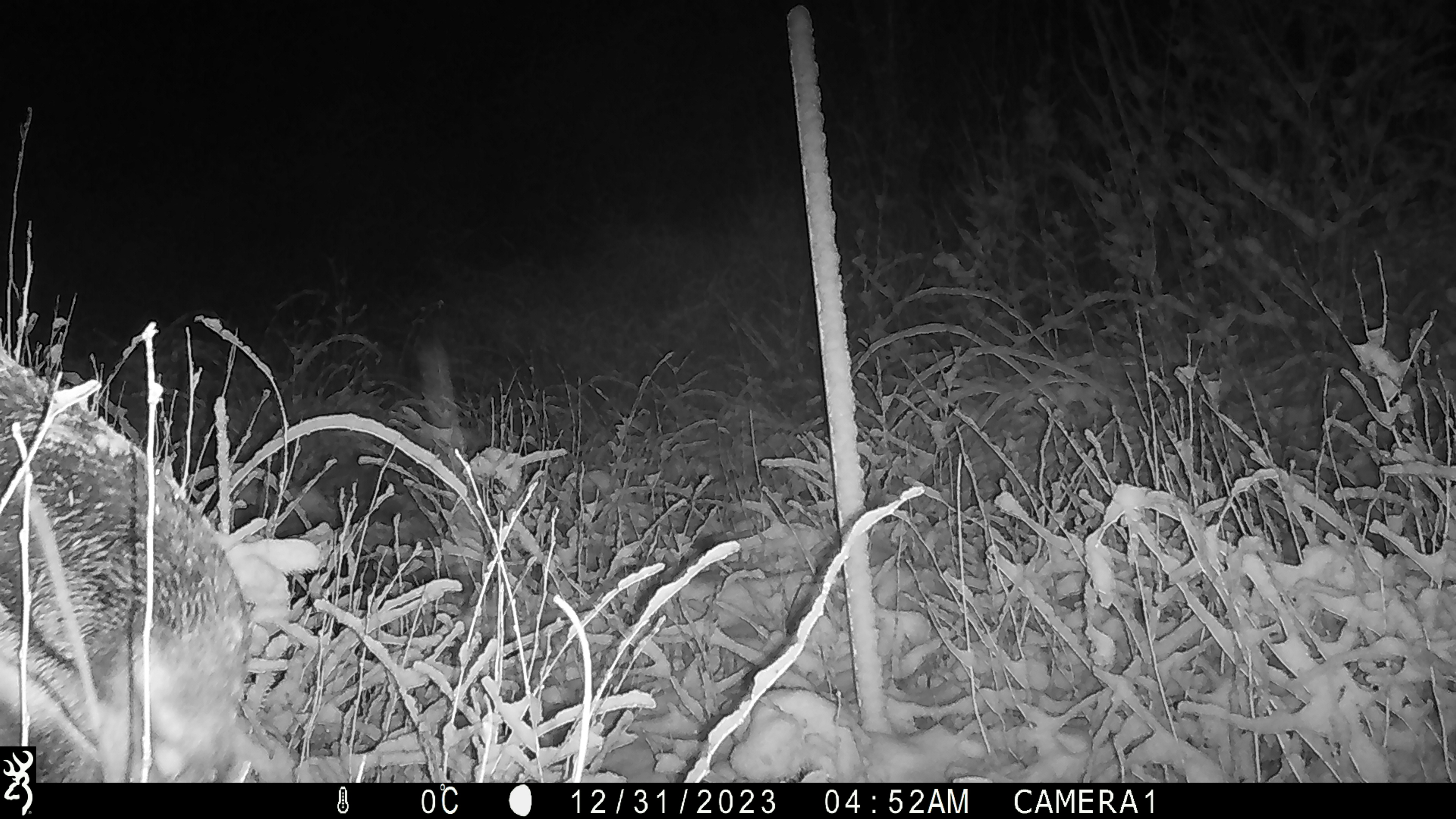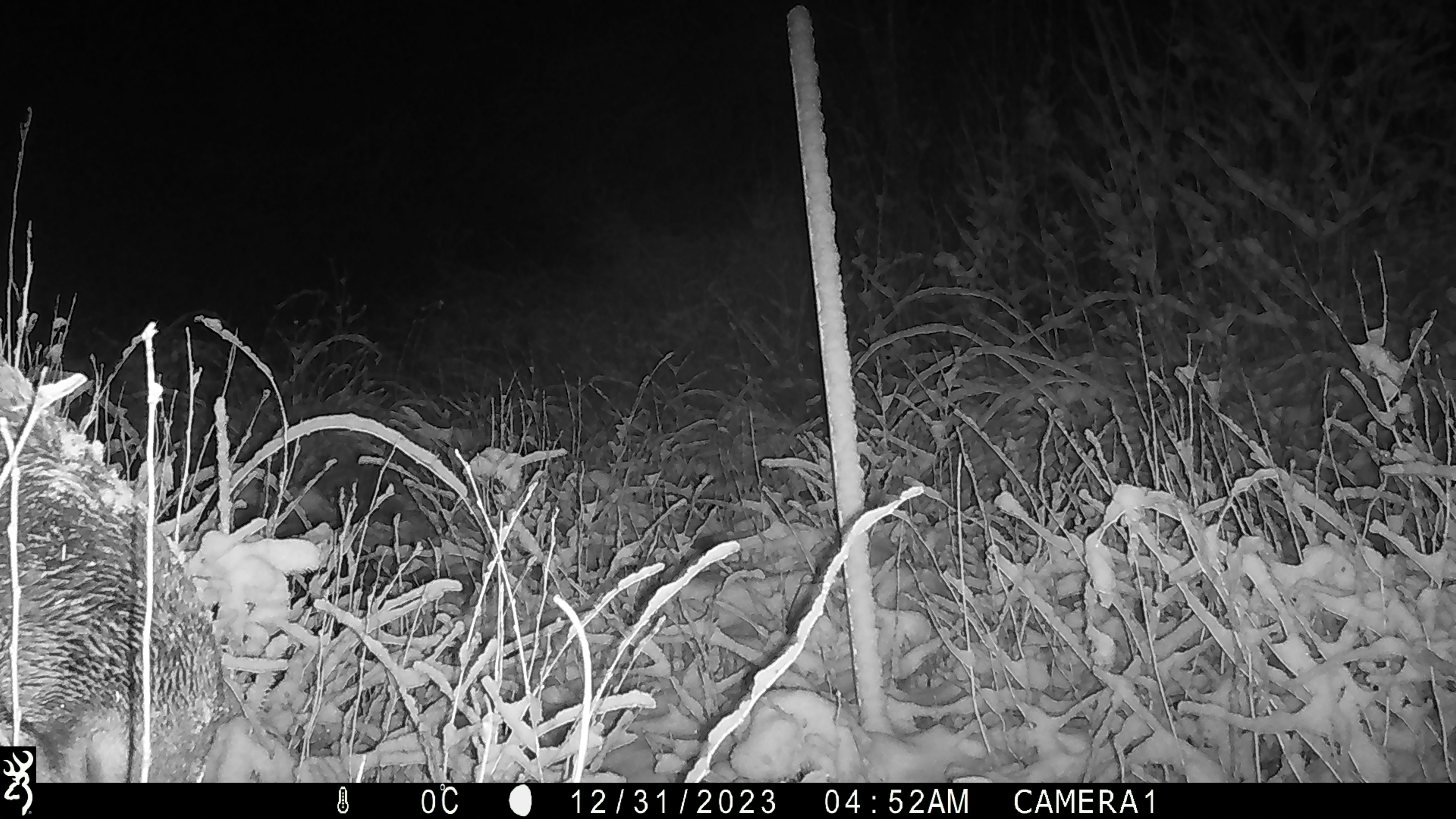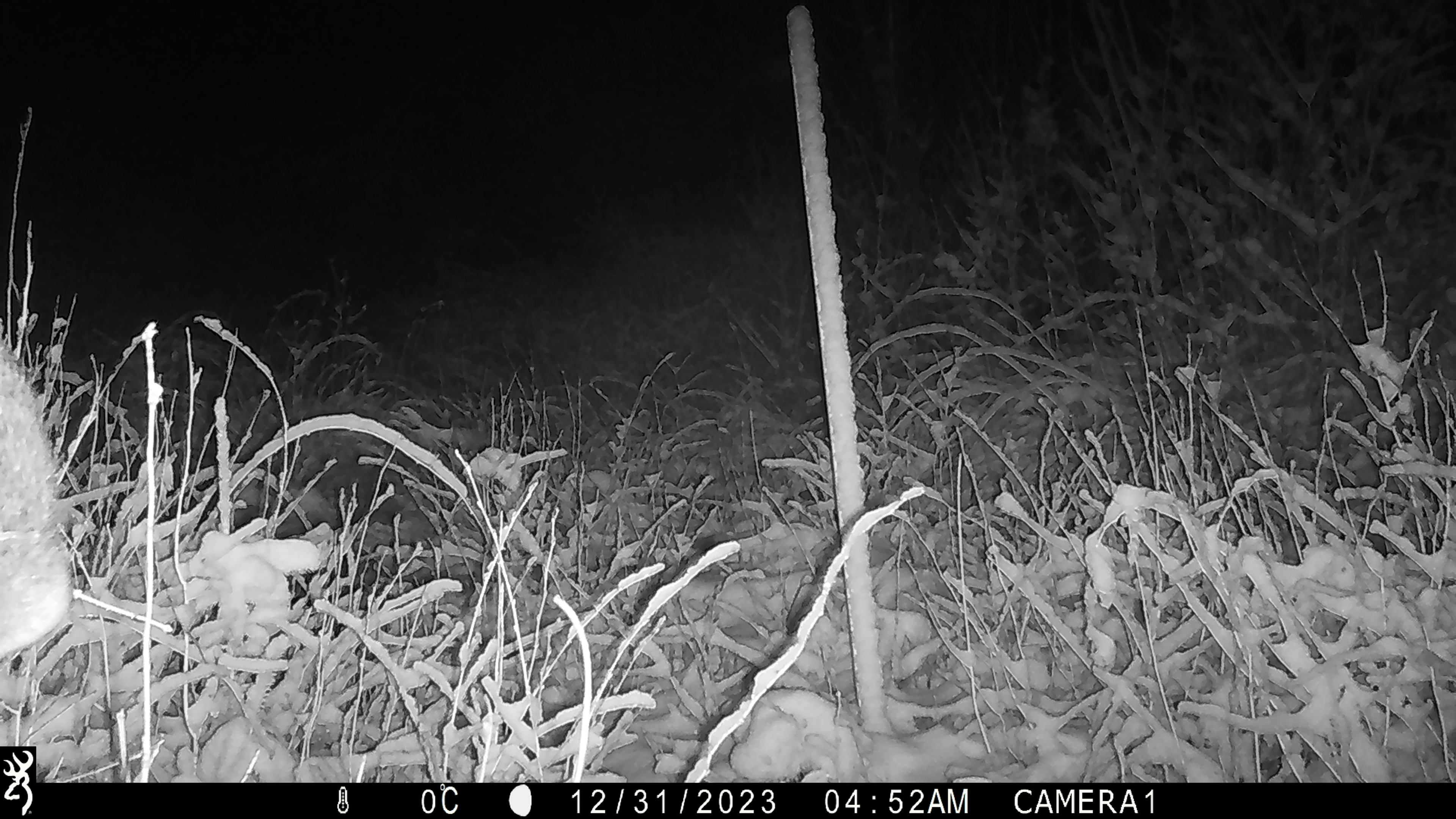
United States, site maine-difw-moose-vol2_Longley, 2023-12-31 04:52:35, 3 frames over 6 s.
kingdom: Animalia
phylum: Chordata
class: Mammalia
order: Artiodactyla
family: Cervidae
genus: Alces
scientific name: Alces alces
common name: moose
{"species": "moose (Alces alces)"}